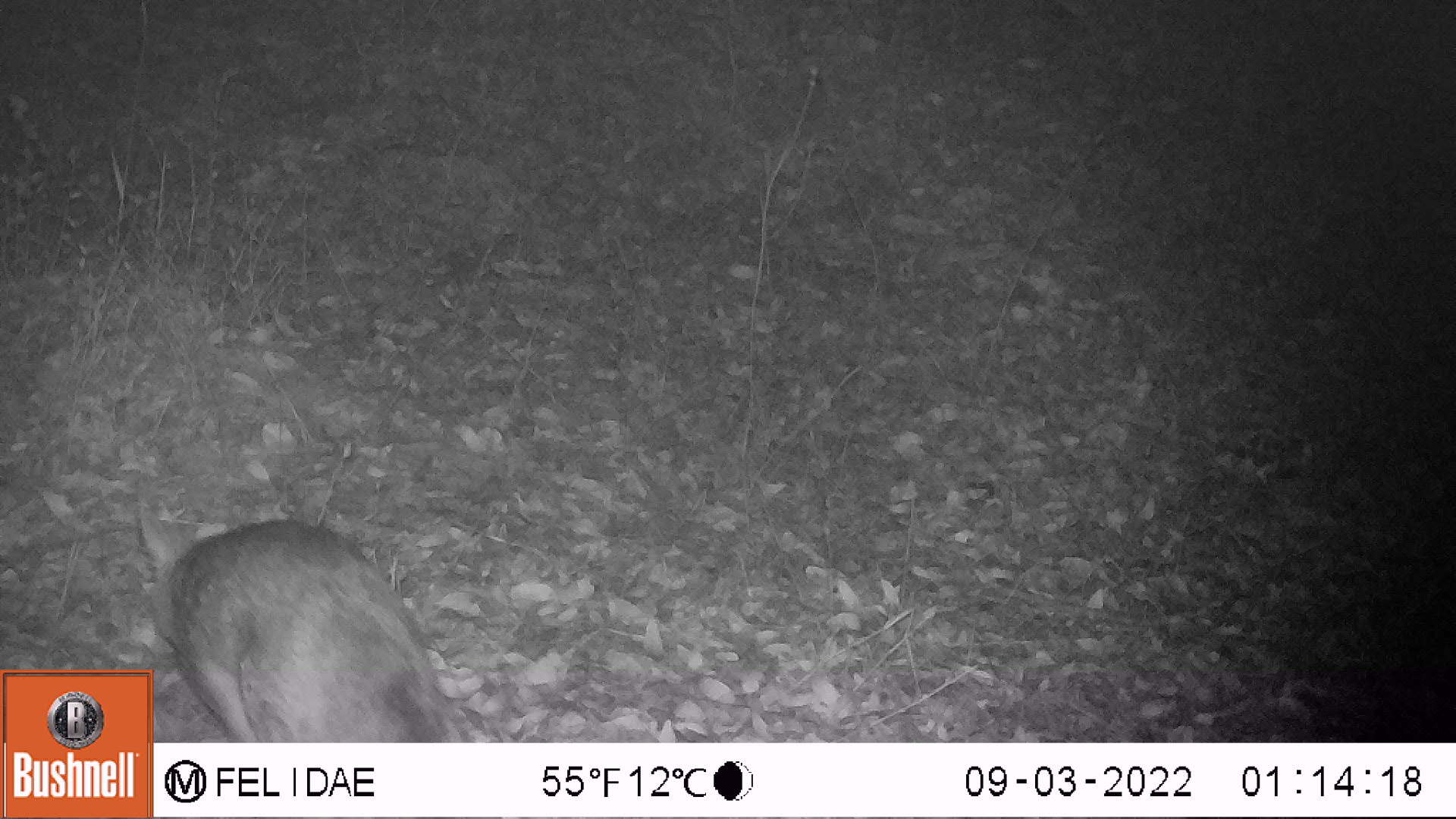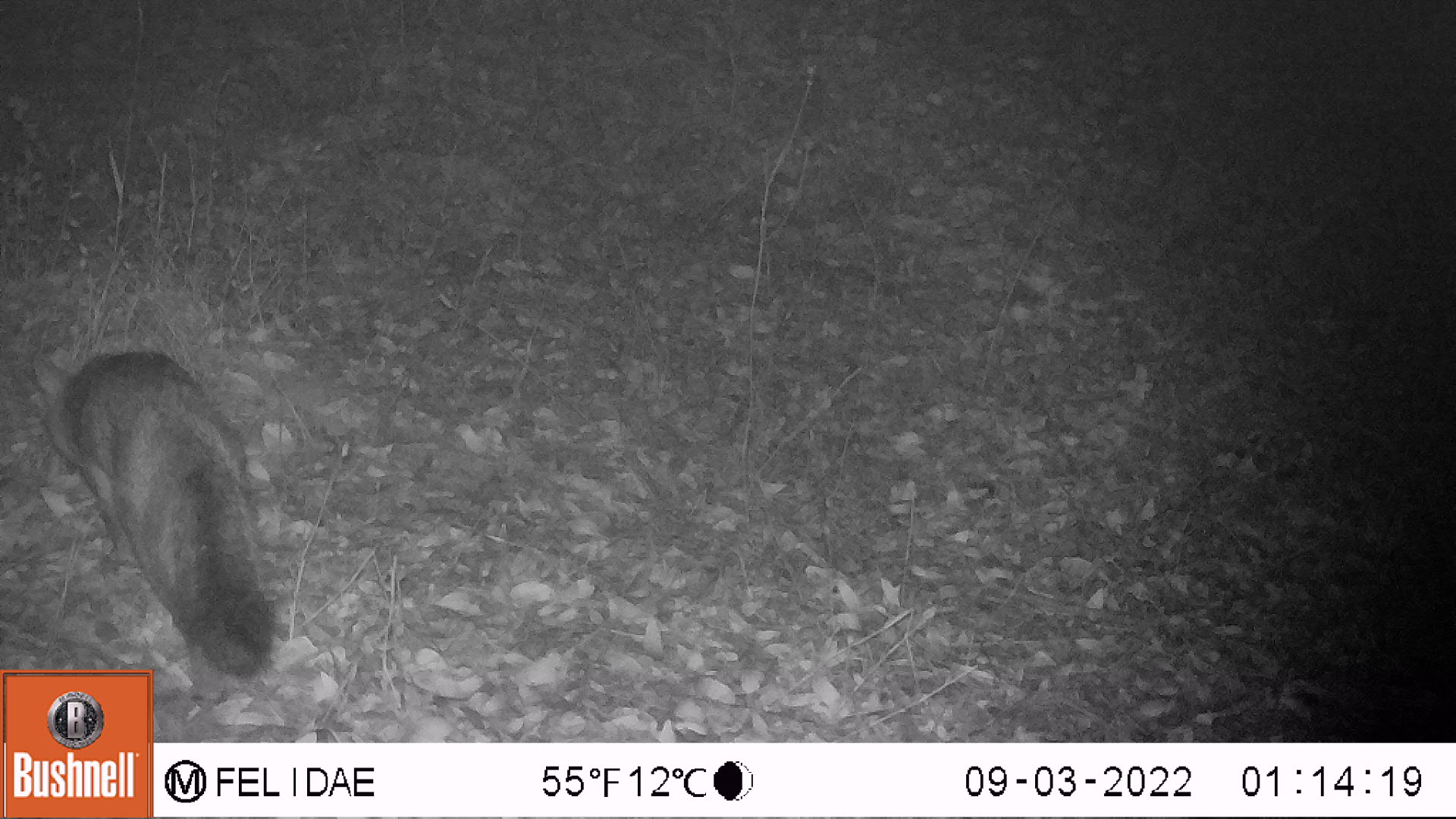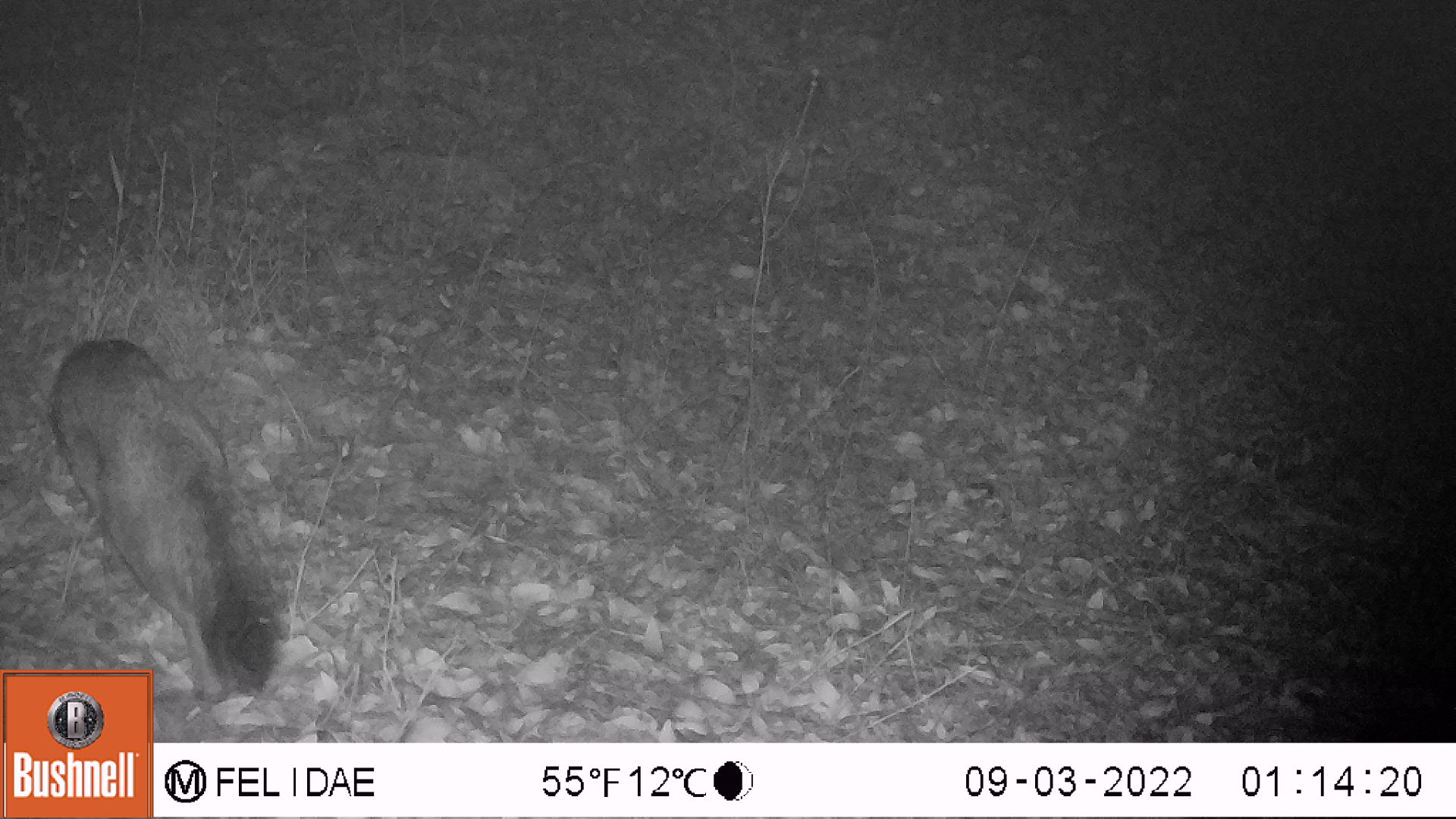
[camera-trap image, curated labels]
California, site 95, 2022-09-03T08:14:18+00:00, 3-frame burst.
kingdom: Animalia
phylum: Chordata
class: Mammalia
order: Carnivora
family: Canidae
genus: Urocyon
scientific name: Urocyon cinereoargenteus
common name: gray fox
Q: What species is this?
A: Gray fox (Urocyon cinereoargenteus).